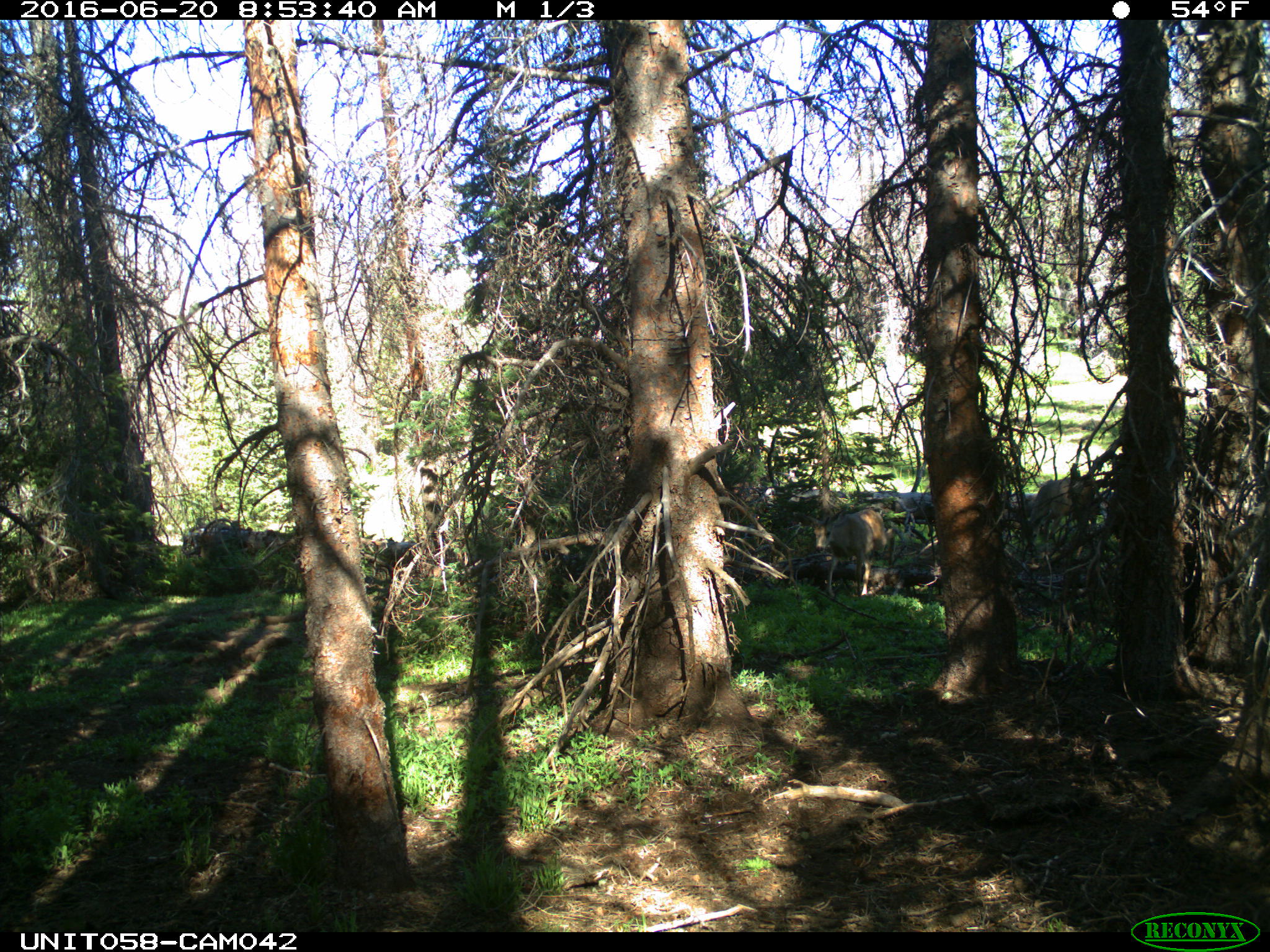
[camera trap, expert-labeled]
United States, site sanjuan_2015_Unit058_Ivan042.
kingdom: Animalia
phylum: Chordata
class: Mammalia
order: Artiodactyla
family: Cervidae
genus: Odocoileus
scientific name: Odocoileus hemionus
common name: mule deer